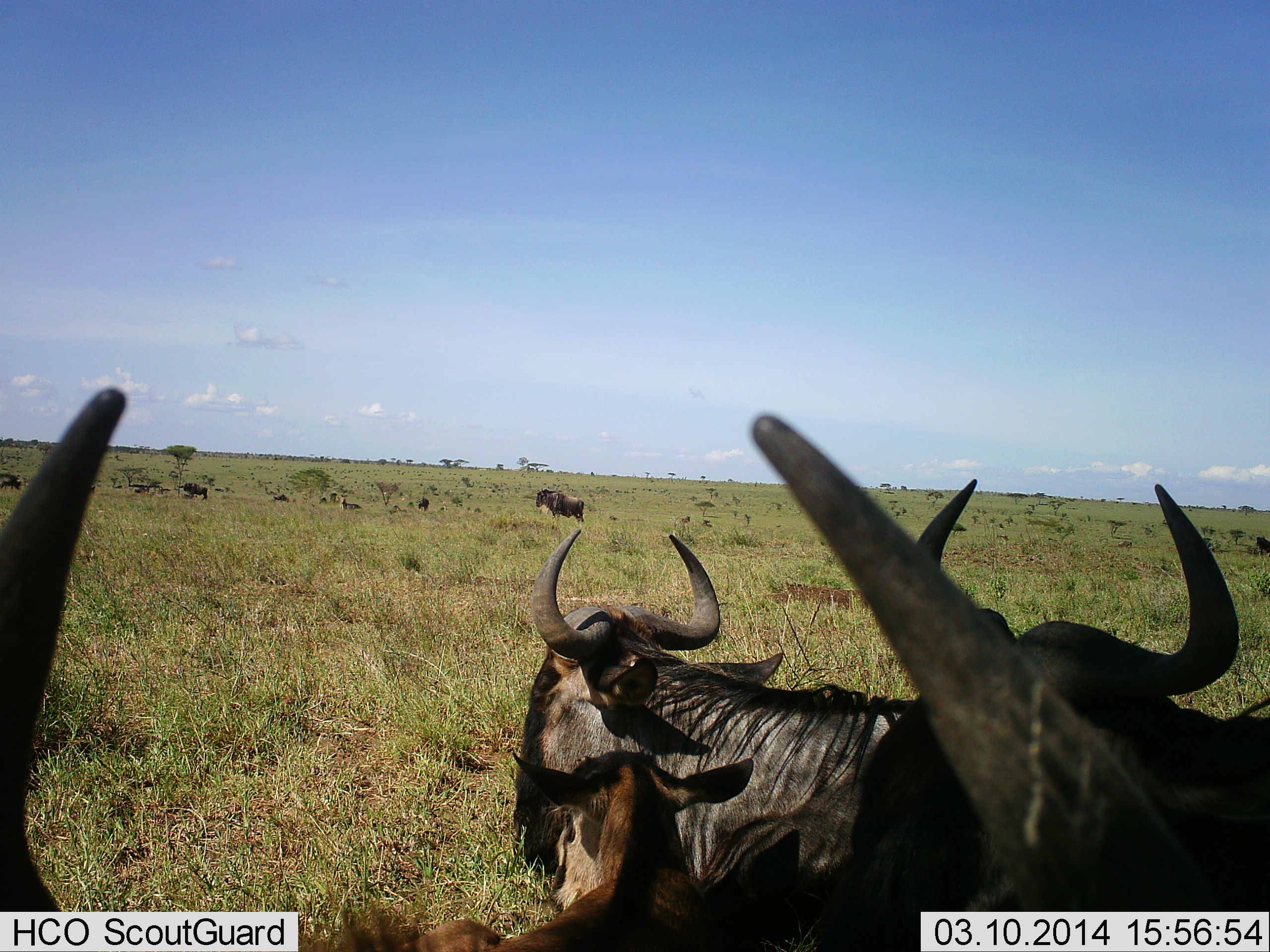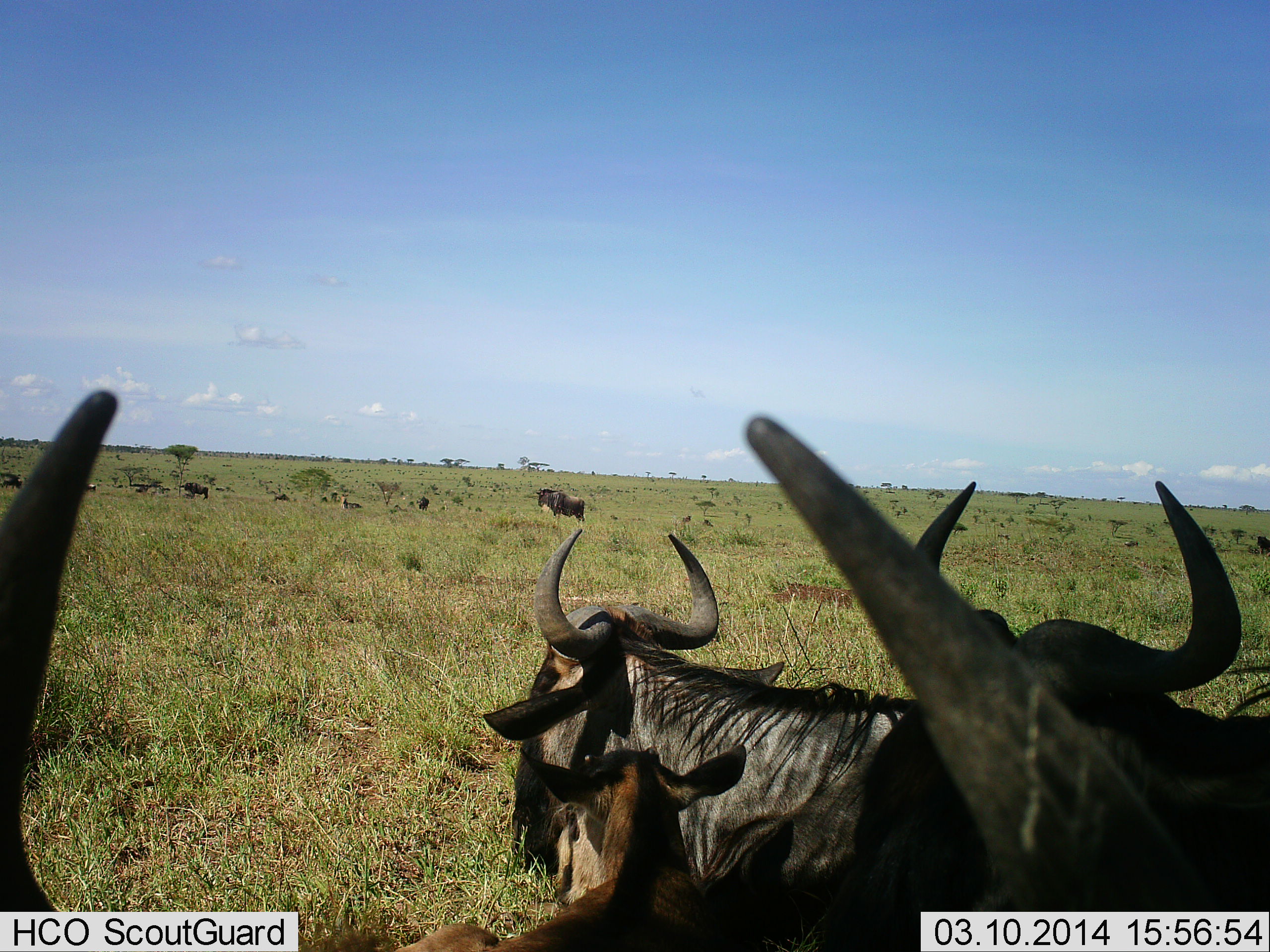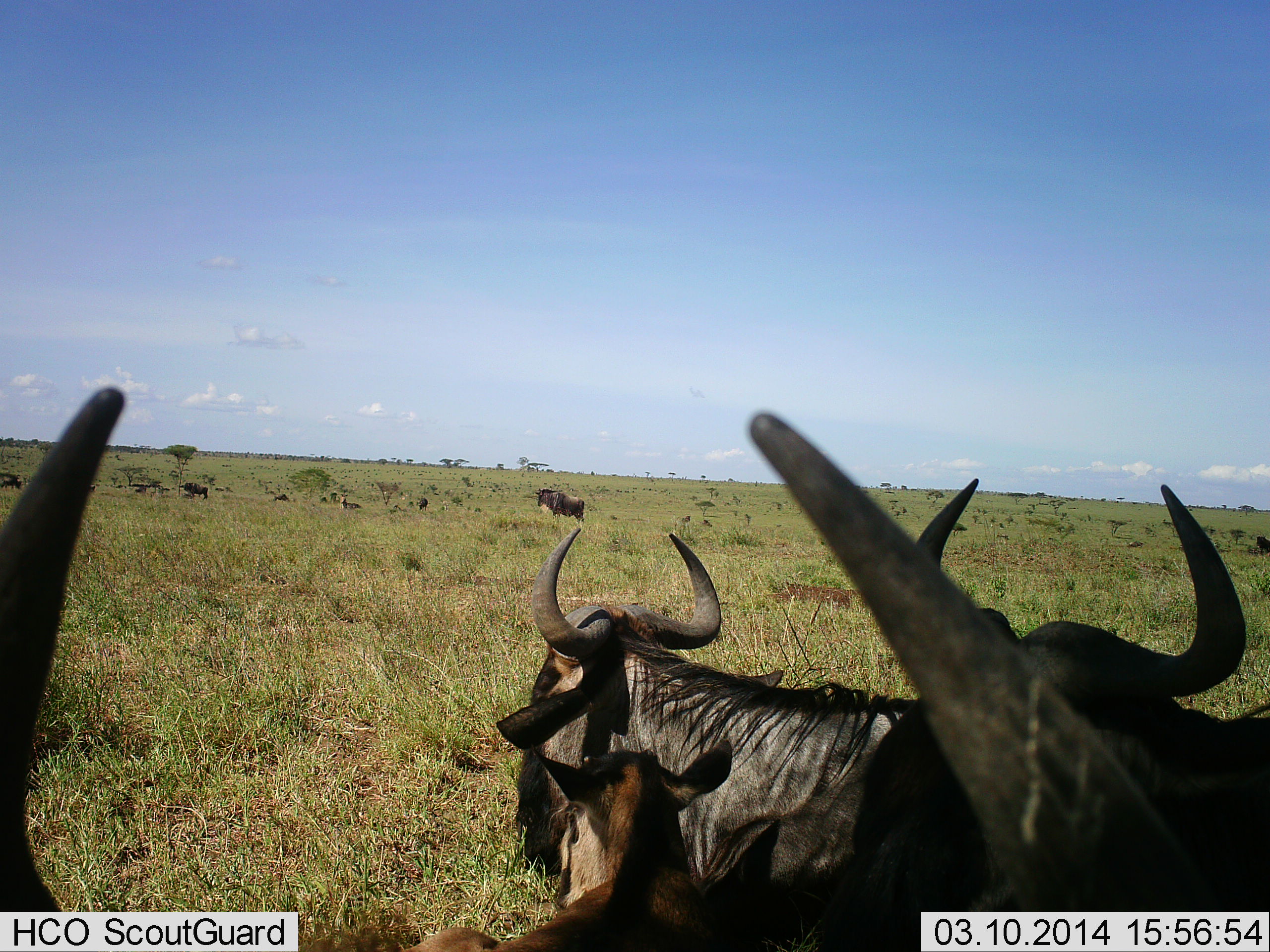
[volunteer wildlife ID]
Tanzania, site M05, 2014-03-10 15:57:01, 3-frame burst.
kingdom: Animalia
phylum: Chordata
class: Mammalia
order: Artiodactyla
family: Bovidae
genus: Connochaetes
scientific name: Connochaetes taurinus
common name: blue wildebeest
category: wildebeest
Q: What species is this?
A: Wildebeest (blue wildebeest) (Connochaetes taurinus).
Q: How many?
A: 11-50.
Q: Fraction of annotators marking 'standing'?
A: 82%.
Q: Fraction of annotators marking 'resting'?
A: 36%.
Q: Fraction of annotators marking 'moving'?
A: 9%.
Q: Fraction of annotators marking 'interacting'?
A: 9%.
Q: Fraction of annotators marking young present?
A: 73%.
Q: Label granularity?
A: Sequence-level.